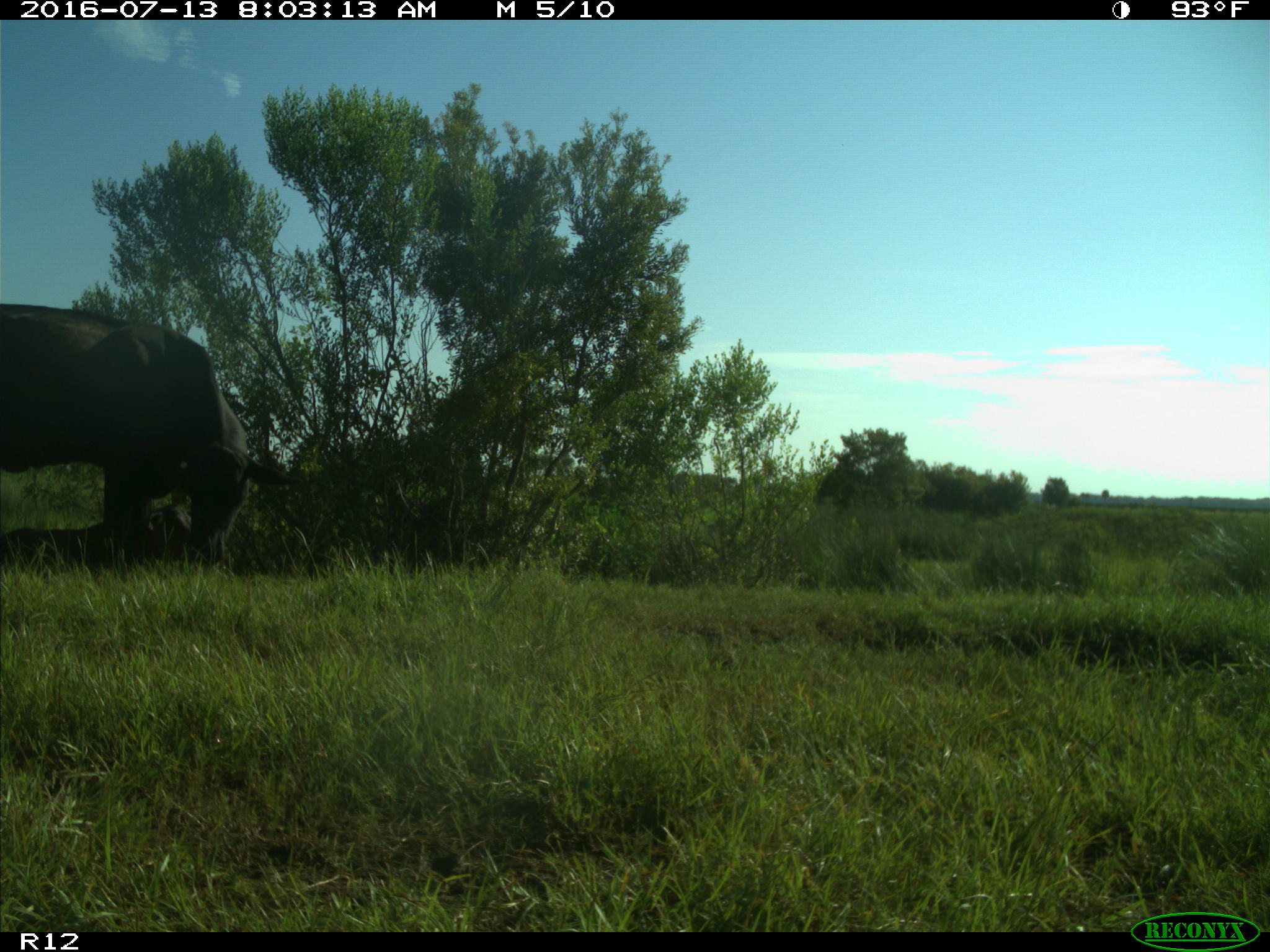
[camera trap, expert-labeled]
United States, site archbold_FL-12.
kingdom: Animalia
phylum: Chordata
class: Mammalia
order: Artiodactyla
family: Bovidae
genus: Bos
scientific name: Bos taurus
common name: domestic cow